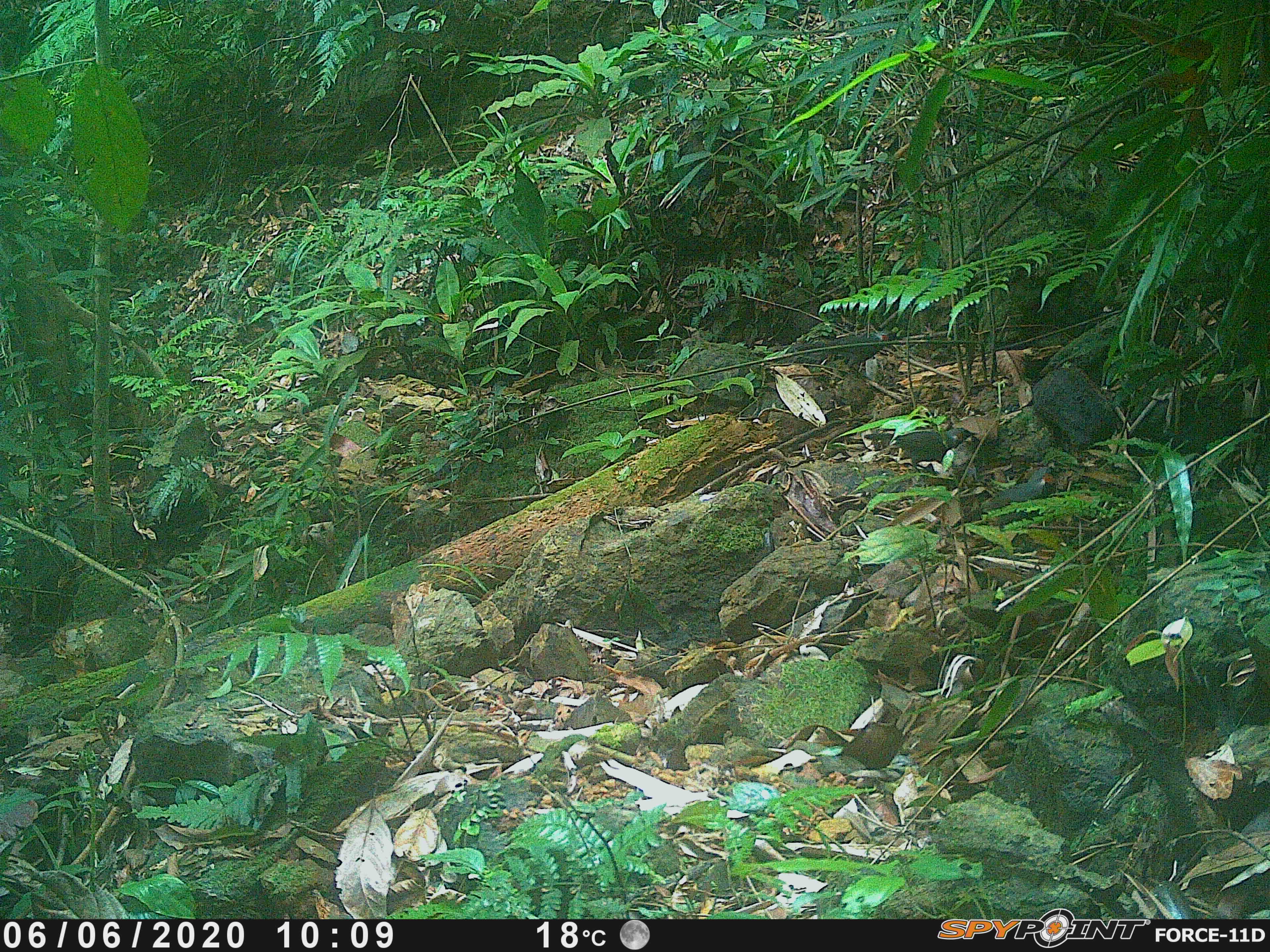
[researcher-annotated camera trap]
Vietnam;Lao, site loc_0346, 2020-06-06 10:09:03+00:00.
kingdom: Animalia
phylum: Chordata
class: Aves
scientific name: Aves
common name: bird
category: unidentified bird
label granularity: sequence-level